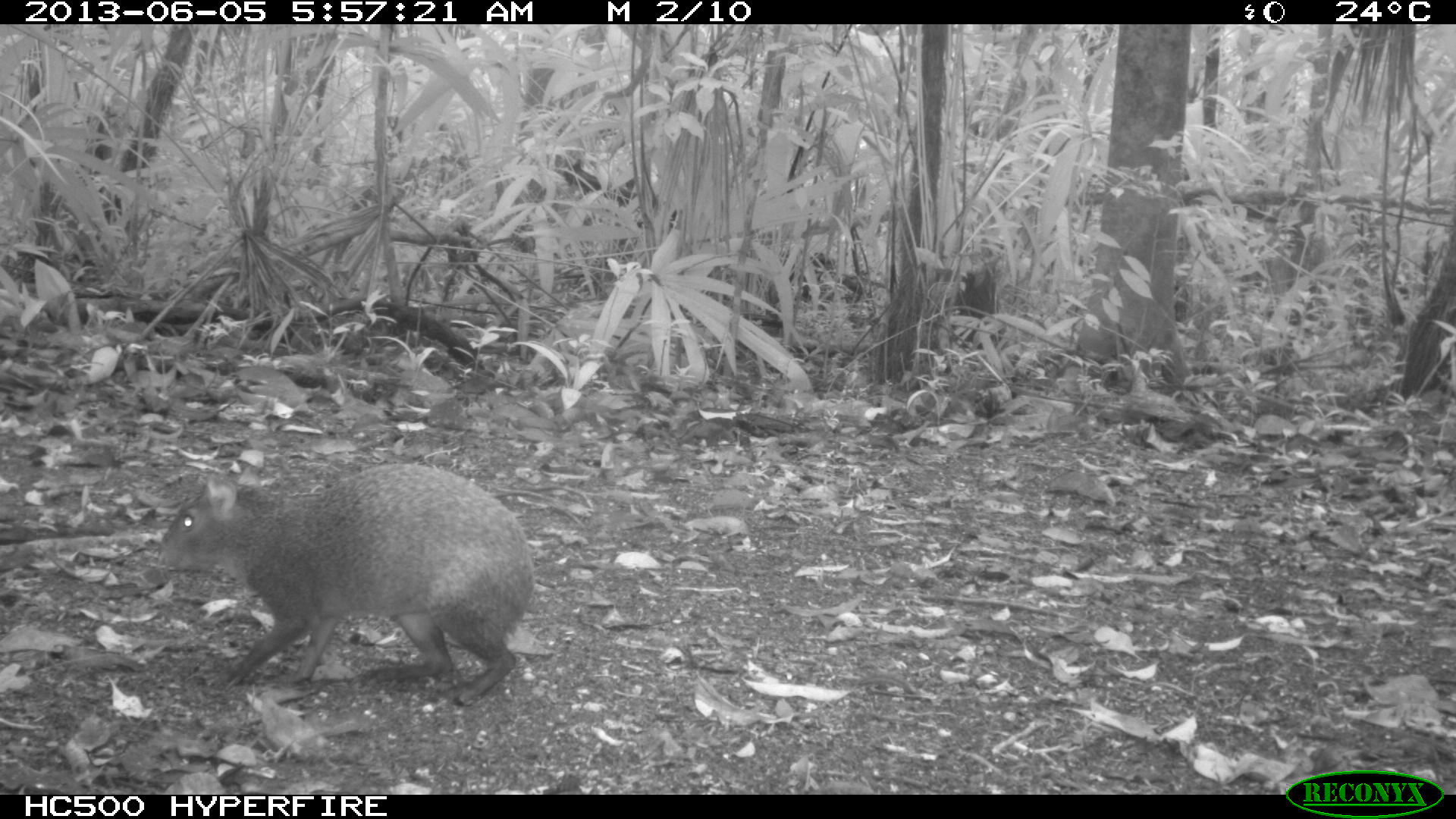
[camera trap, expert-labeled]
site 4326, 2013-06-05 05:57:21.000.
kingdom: Animalia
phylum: Chordata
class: Mammalia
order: Rodentia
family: Dasyproctidae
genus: Dasyprocta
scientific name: Dasyprocta punctata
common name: central american agouti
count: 1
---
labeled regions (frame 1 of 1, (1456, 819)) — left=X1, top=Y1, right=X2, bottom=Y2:
dasyprocta punctata: left=152, top=459, right=536, bottom=709